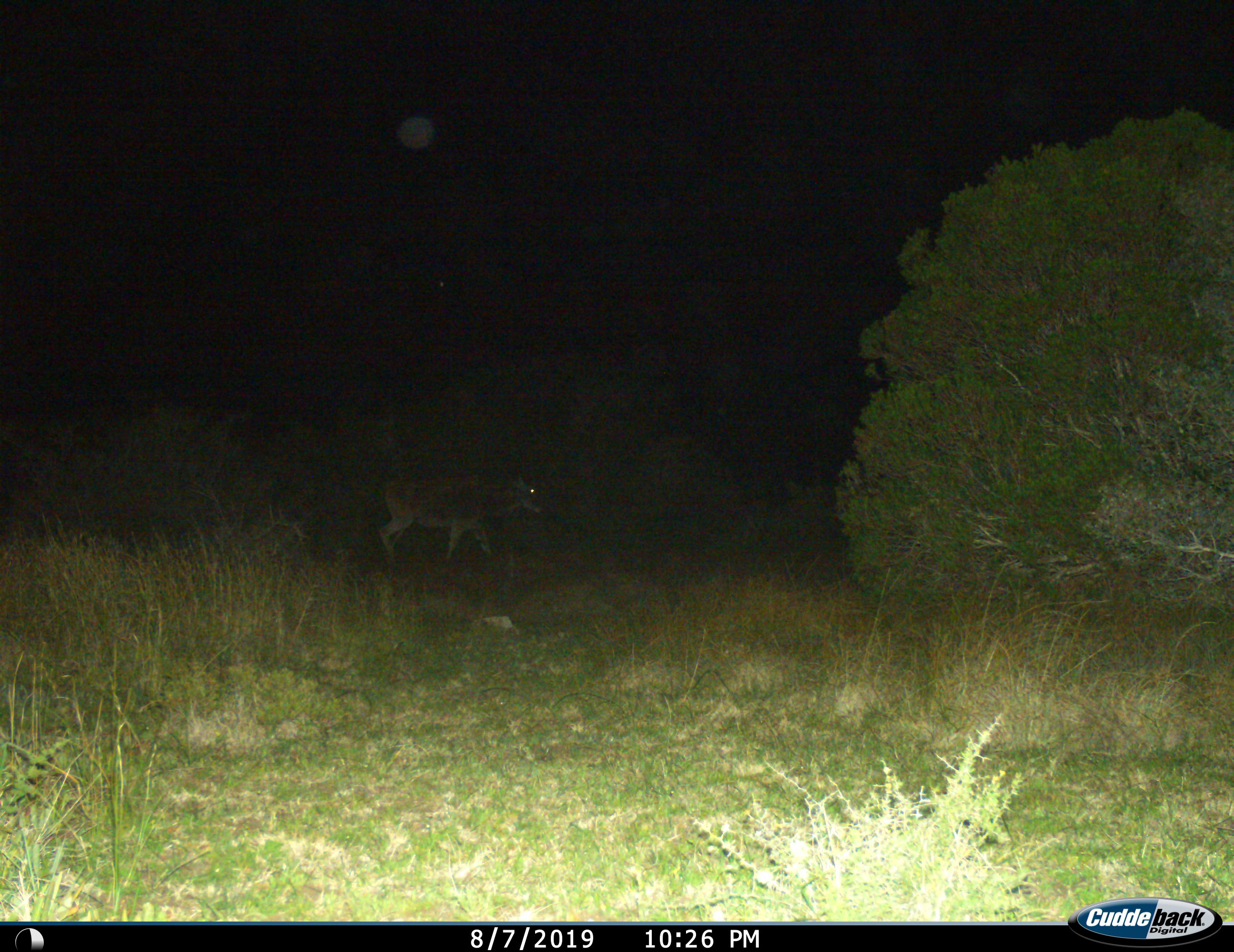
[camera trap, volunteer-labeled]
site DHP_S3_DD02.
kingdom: Animalia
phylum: Chordata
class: Mammalia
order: Artiodactyla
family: Bovidae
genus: Tragelaphus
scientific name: Tragelaphus oryx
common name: eland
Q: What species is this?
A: Eland (Tragelaphus oryx).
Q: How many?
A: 1.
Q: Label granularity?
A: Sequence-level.